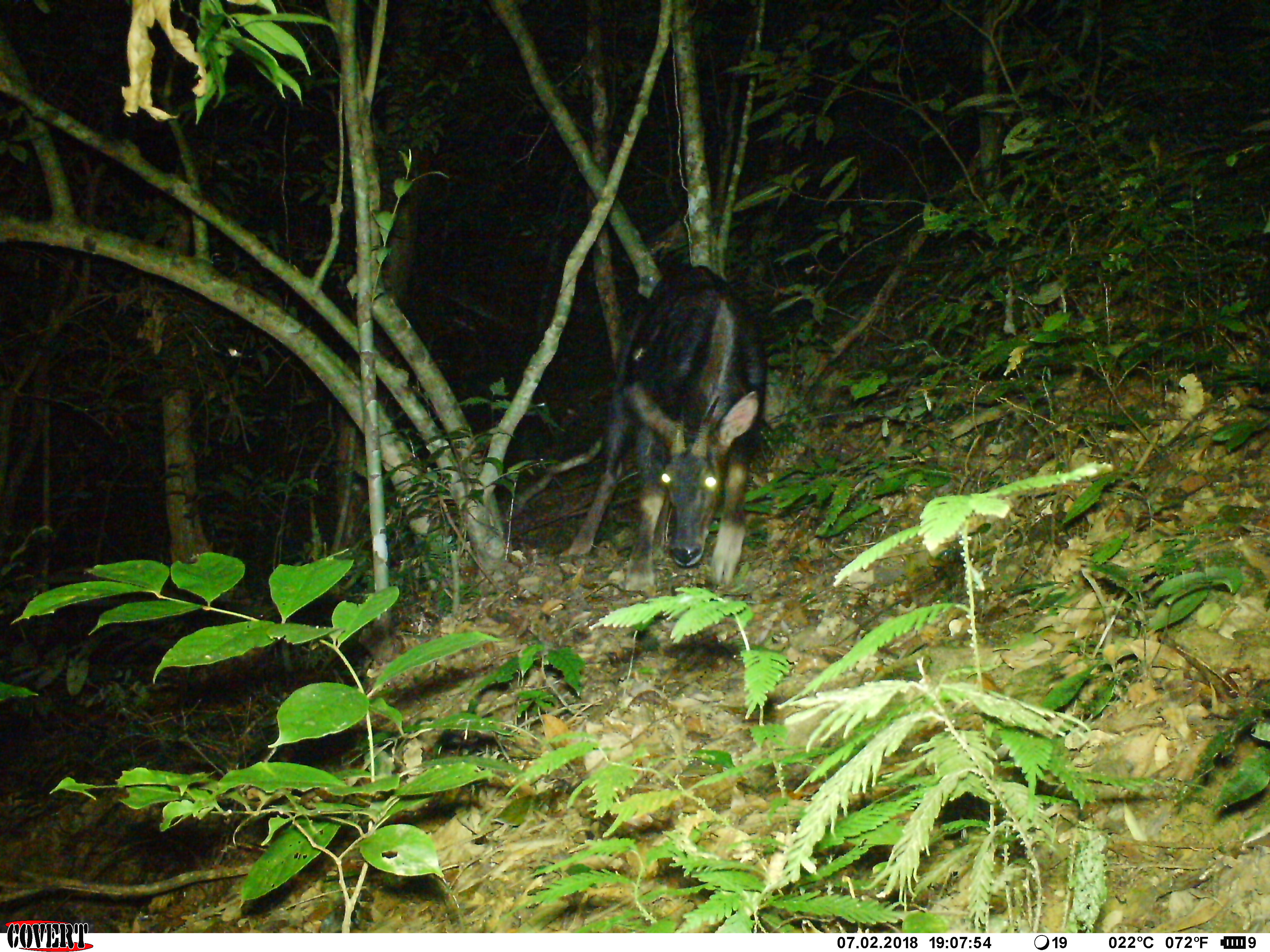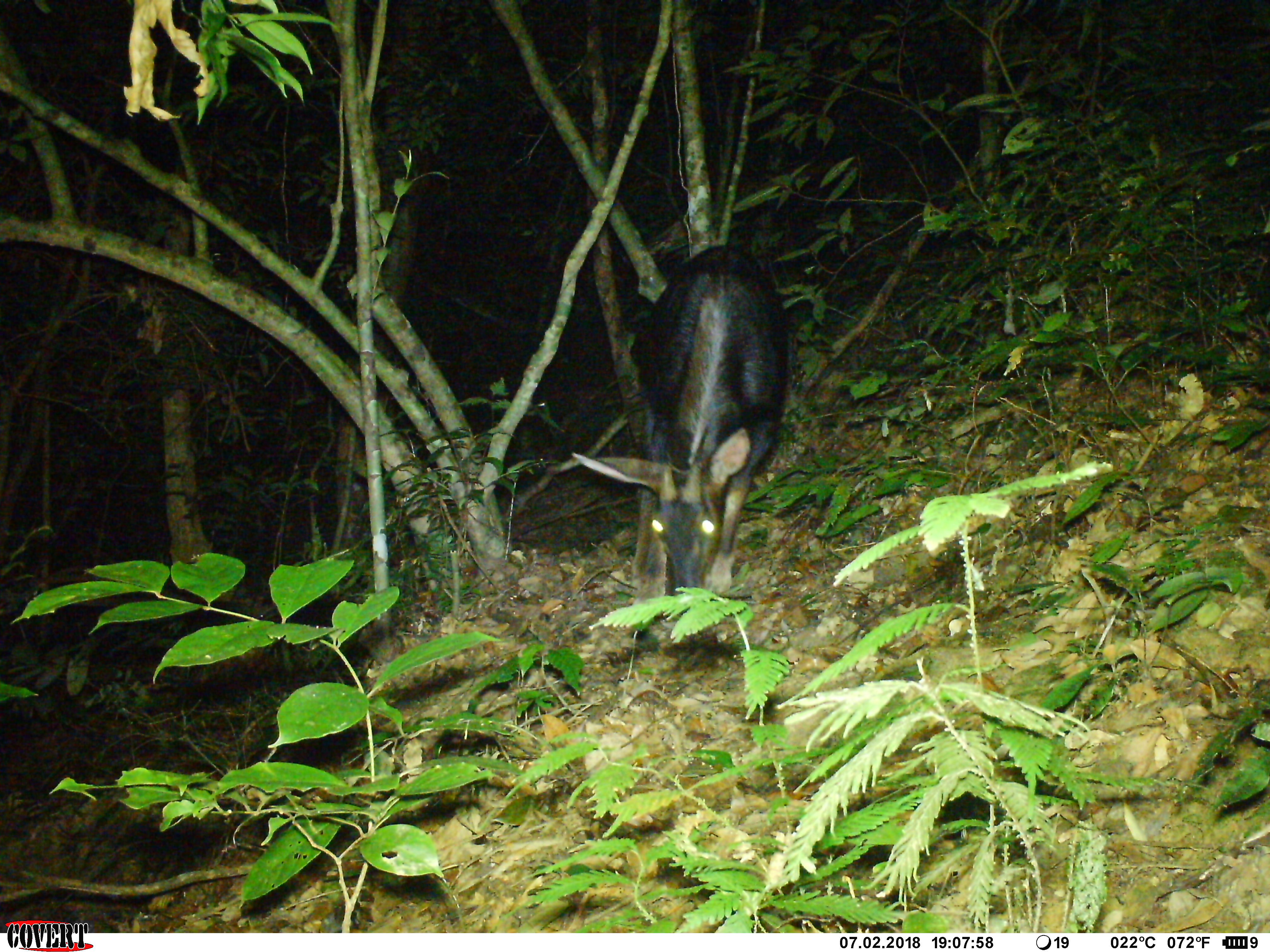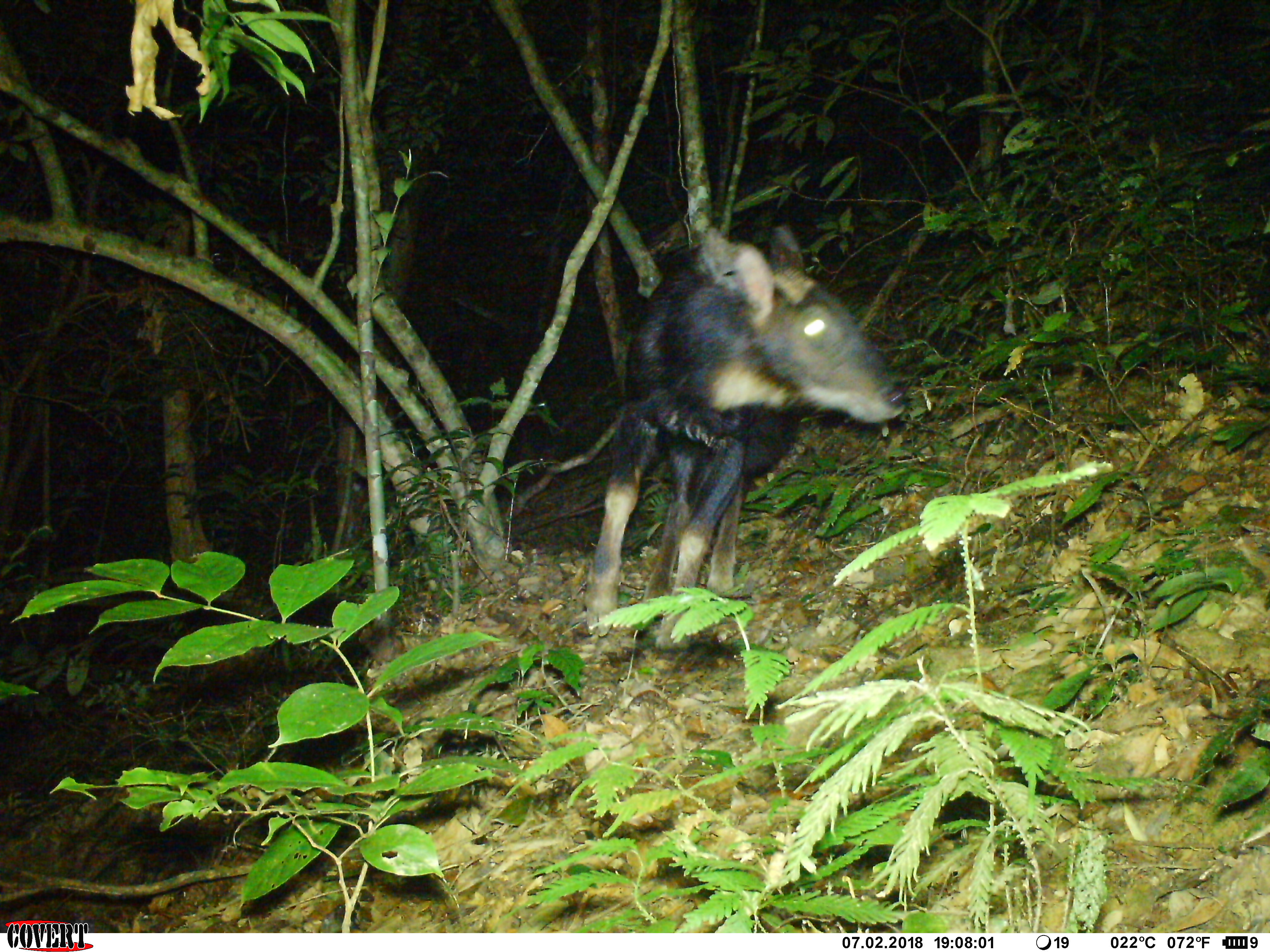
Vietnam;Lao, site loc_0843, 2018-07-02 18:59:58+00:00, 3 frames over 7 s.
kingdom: Animalia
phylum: Chordata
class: Mammalia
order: Artiodactyla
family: Bovidae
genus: Capricornis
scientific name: Capricornis sumatraensis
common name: chinese serow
Chinese serow (Capricornis sumatraensis). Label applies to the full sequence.